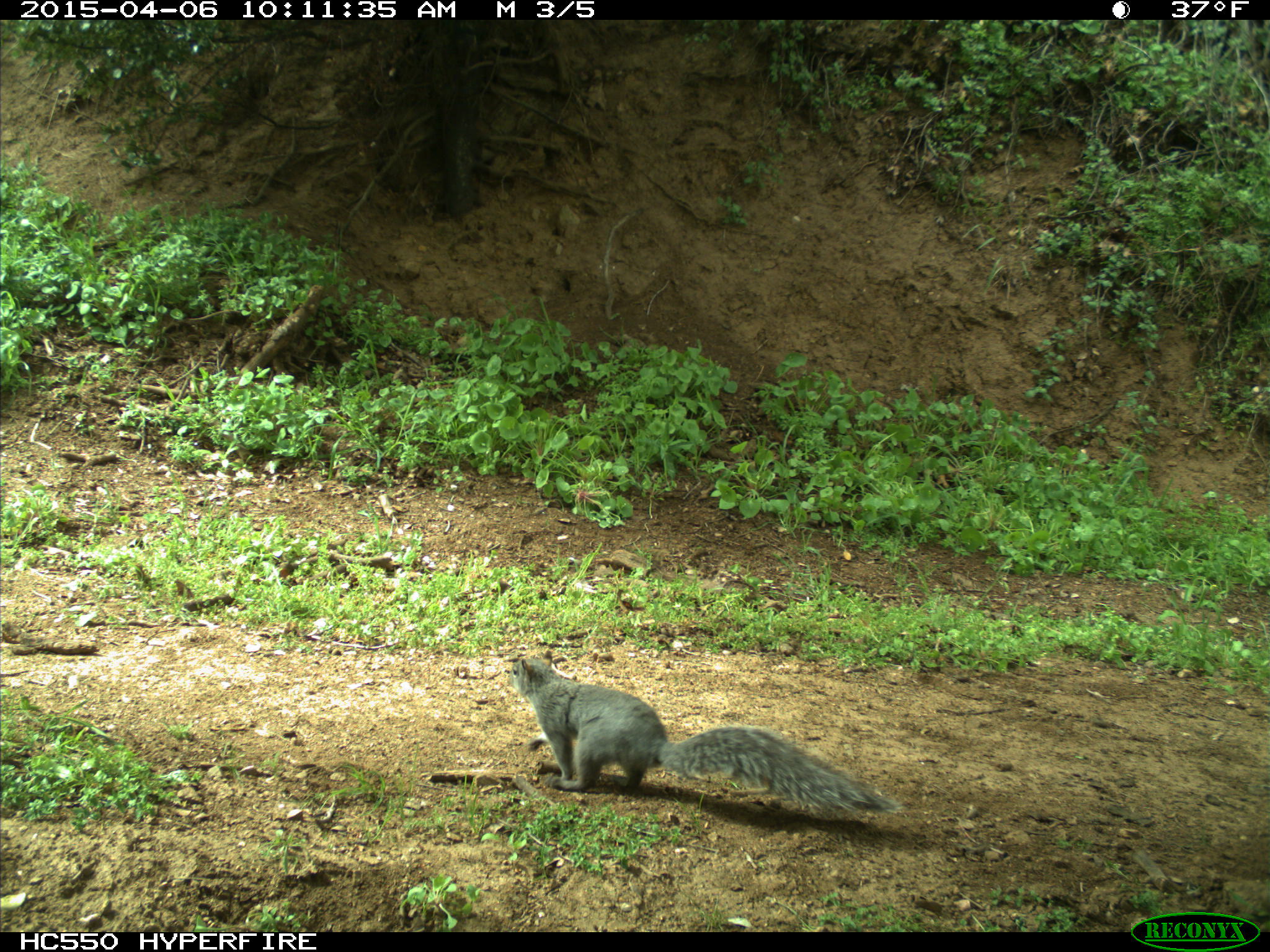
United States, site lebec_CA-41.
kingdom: Animalia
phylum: Chordata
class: Mammalia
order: Rodentia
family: Sciuridae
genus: Sciurus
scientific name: Sciurus carolinensis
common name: eastern gray squirrel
Sciurus carolinensis (eastern gray squirrel).